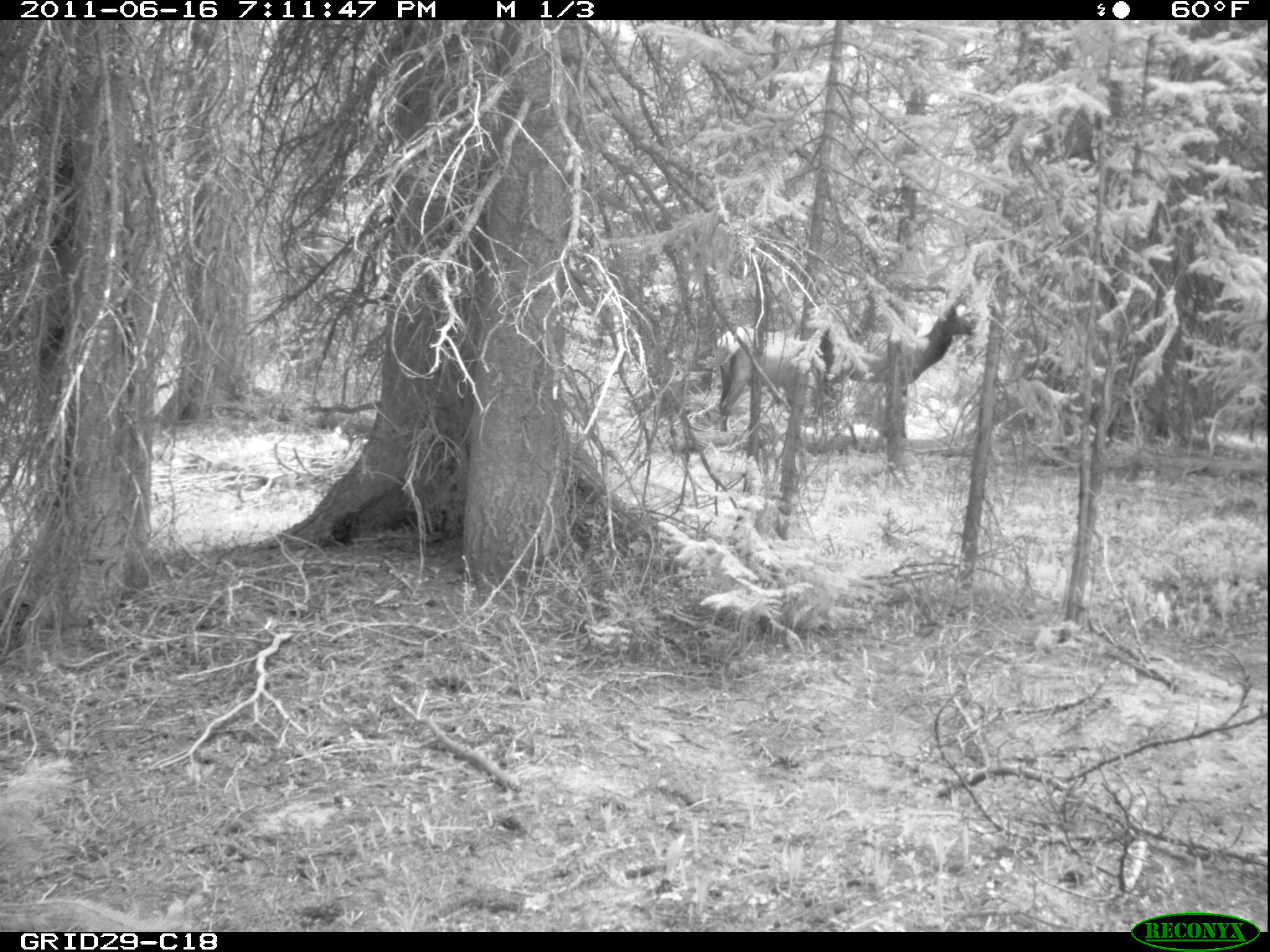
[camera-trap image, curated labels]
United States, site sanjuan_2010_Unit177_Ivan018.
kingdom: Animalia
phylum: Chordata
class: Mammalia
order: Artiodactyla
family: Cervidae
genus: Cervus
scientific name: Cervus elaphus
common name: red deer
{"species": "Cervus elaphus (red deer)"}